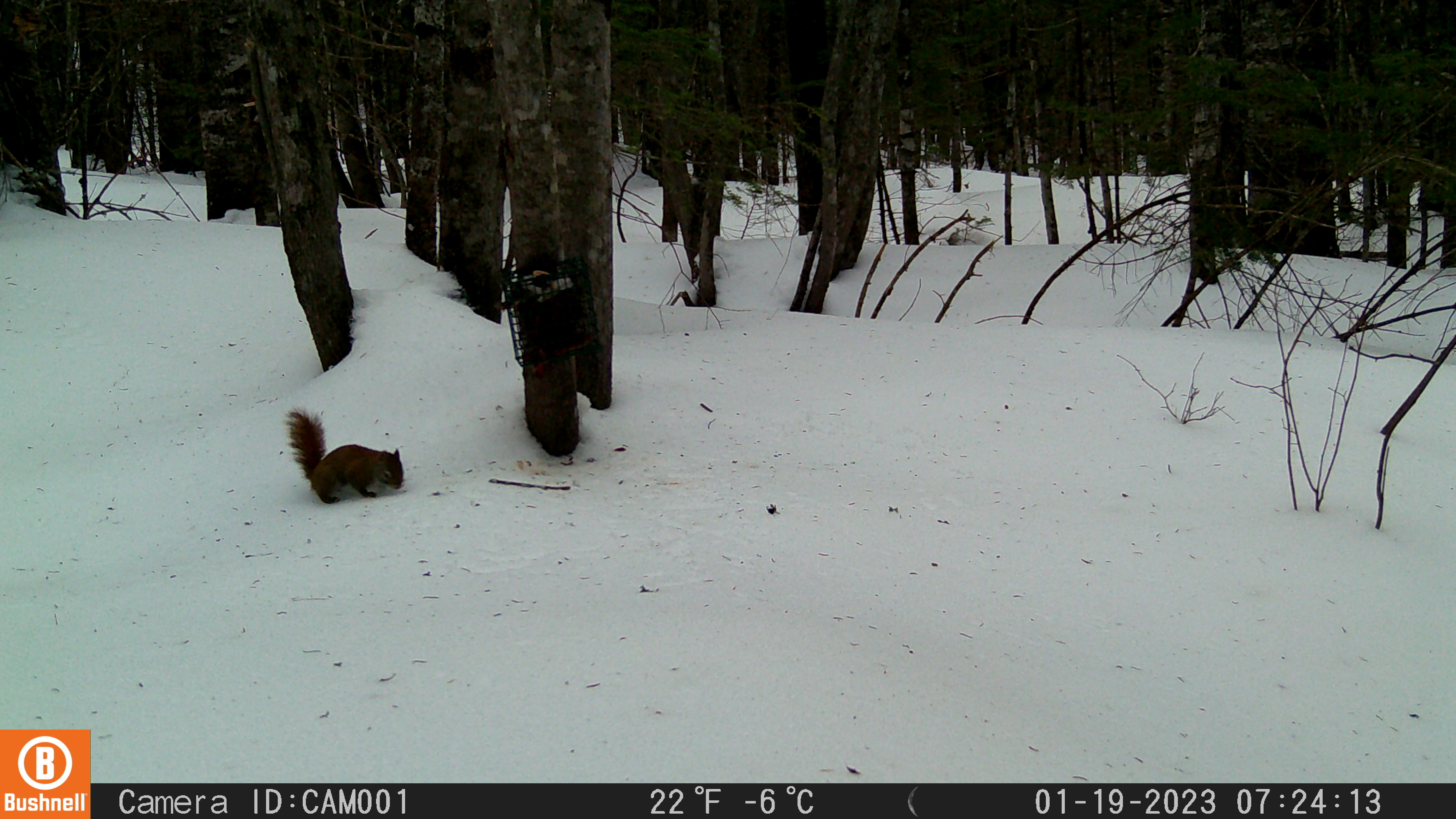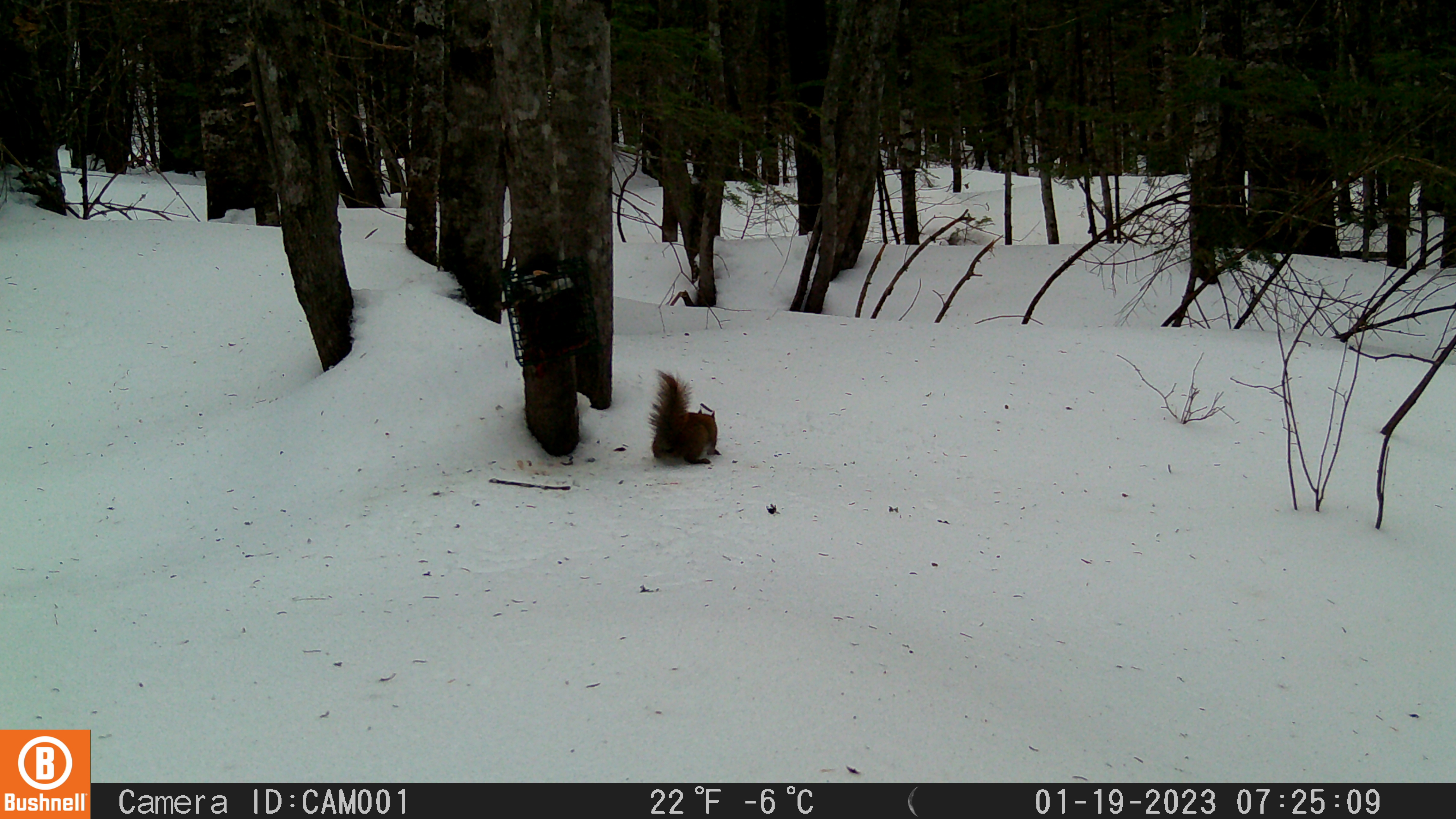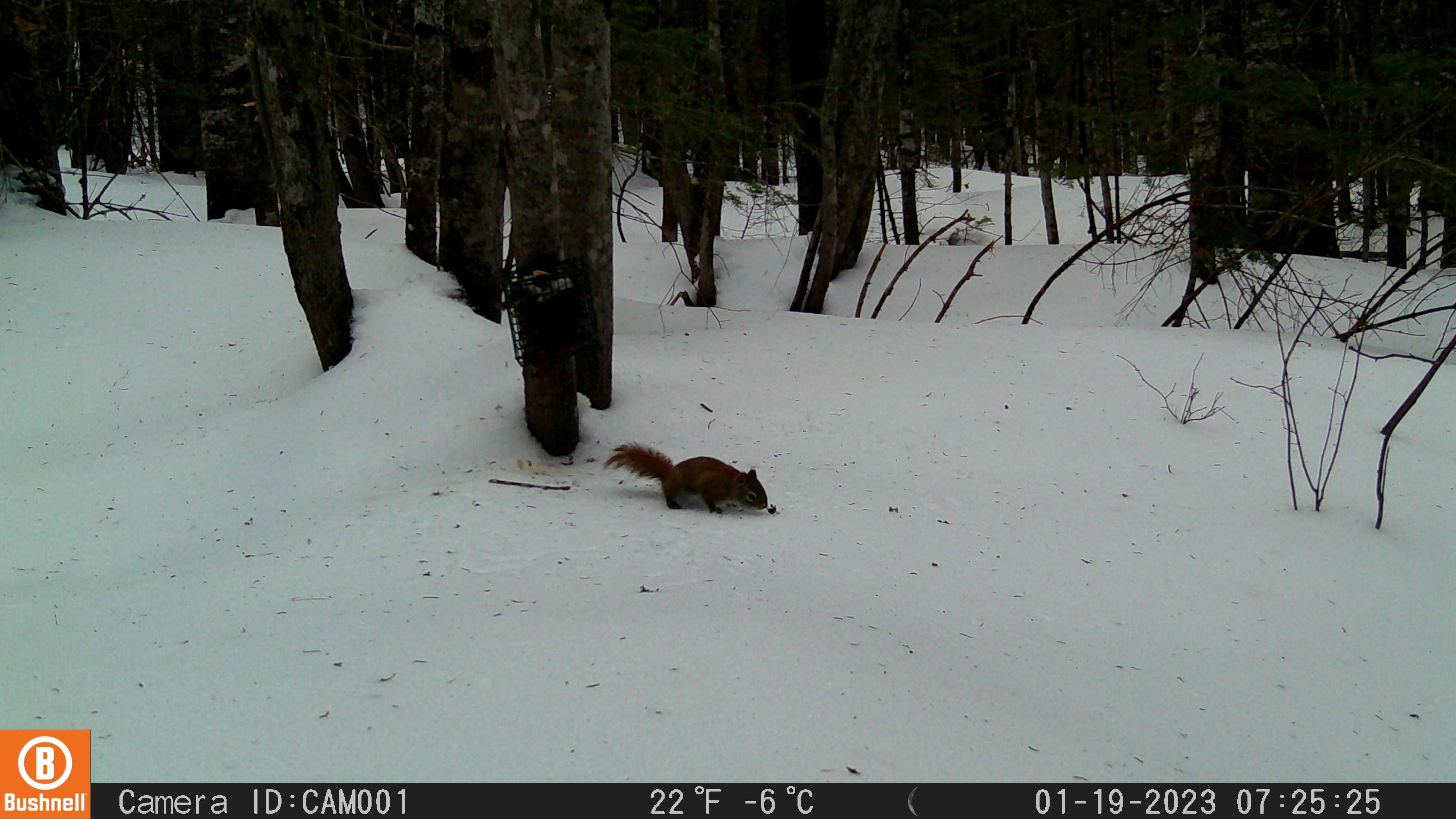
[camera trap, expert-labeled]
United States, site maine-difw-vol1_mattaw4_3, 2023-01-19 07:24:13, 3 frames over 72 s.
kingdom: Animalia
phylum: Chordata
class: Mammalia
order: Rodentia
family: Sciuridae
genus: Tamiasciurus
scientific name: Tamiasciurus hudsonicus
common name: red squirrel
Red squirrel (Tamiasciurus hudsonicus).